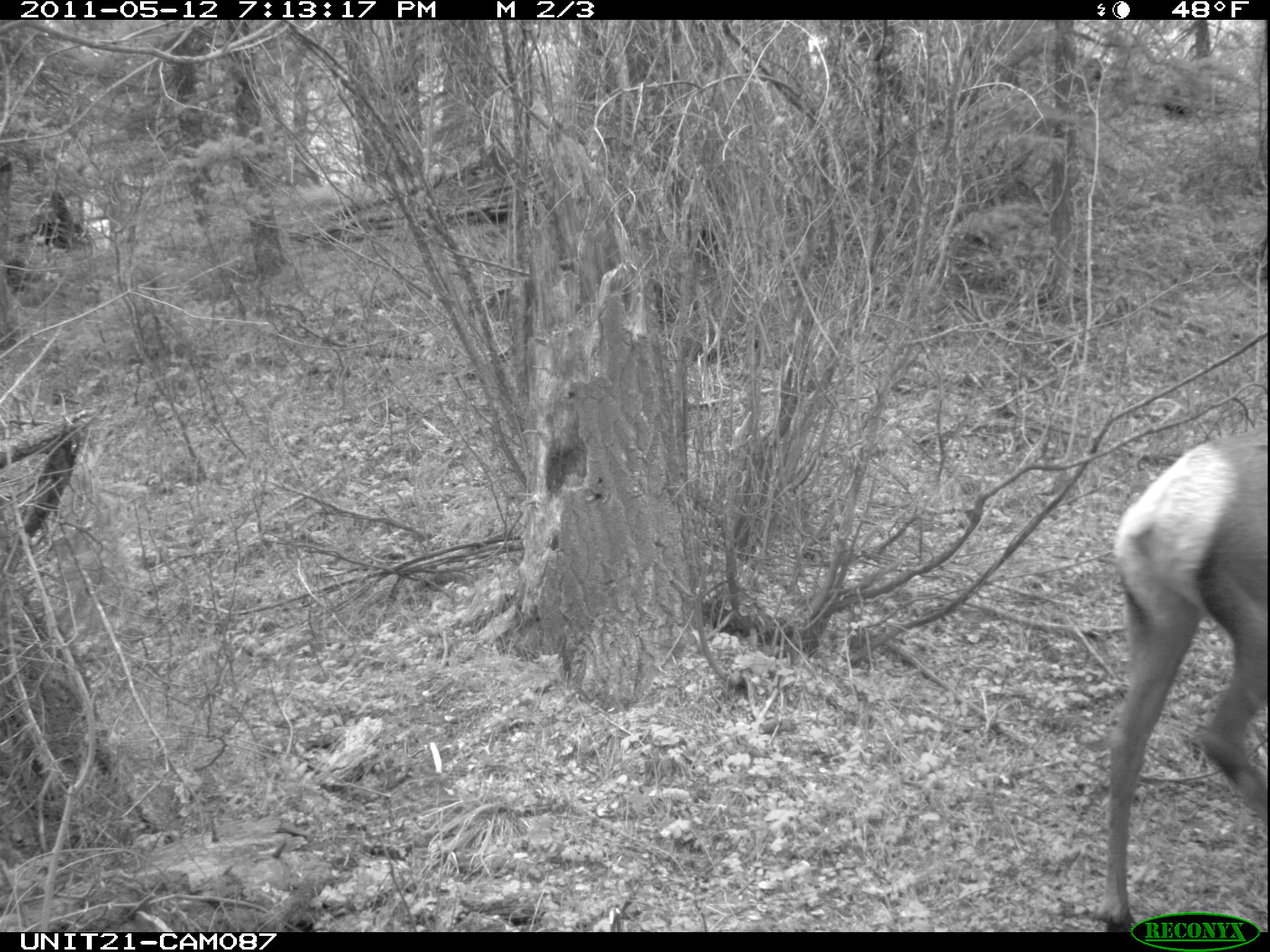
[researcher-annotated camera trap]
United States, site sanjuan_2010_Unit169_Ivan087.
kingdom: Animalia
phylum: Chordata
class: Mammalia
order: Artiodactyla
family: Cervidae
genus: Cervus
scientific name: Cervus elaphus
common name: red deer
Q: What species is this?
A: Cervus elaphus (red deer).